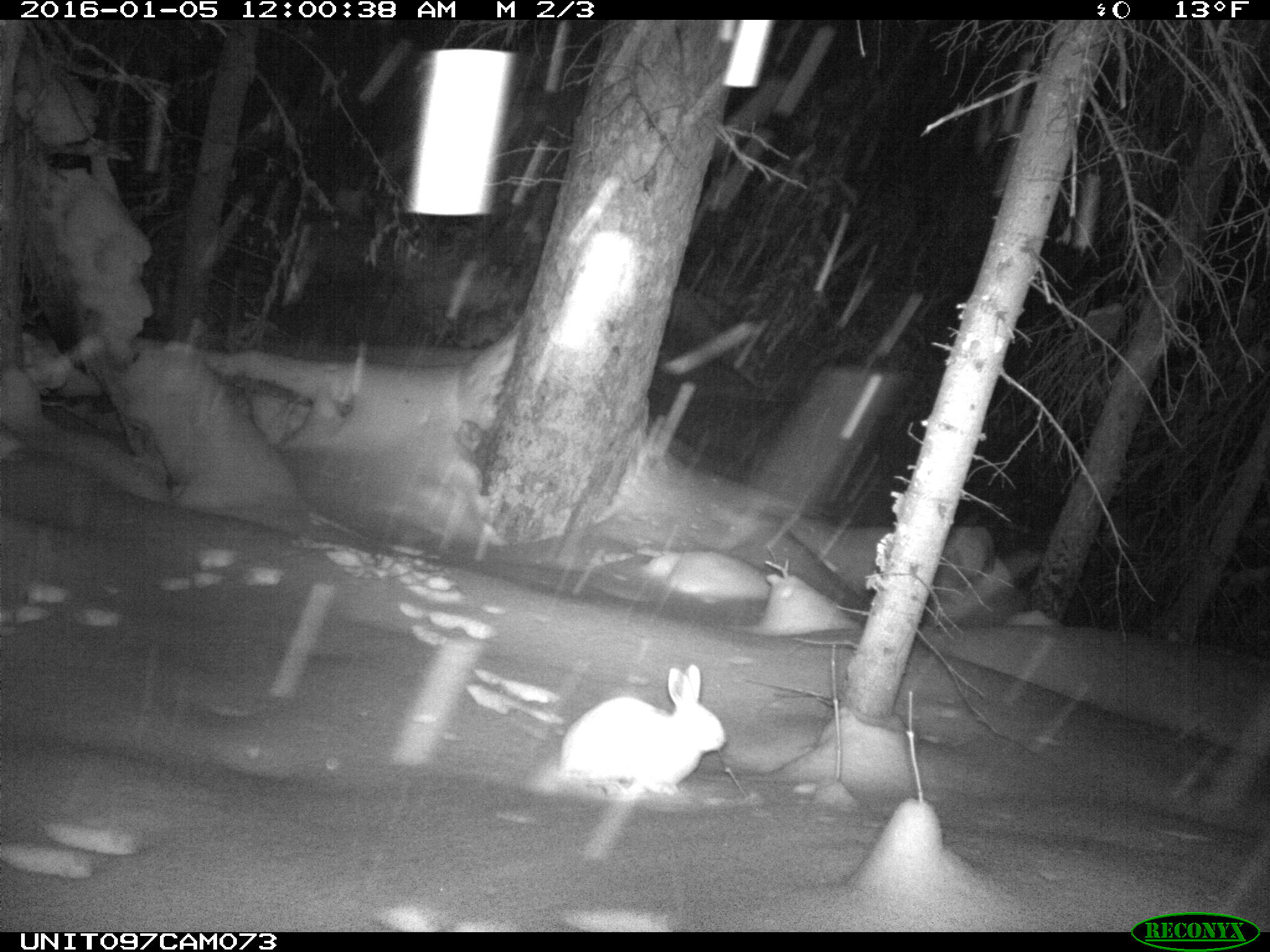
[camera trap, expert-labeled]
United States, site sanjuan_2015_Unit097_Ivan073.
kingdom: Animalia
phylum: Chordata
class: Mammalia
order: Lagomorpha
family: Leporidae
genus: Lepus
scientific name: Lepus americanus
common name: snowshoe hare